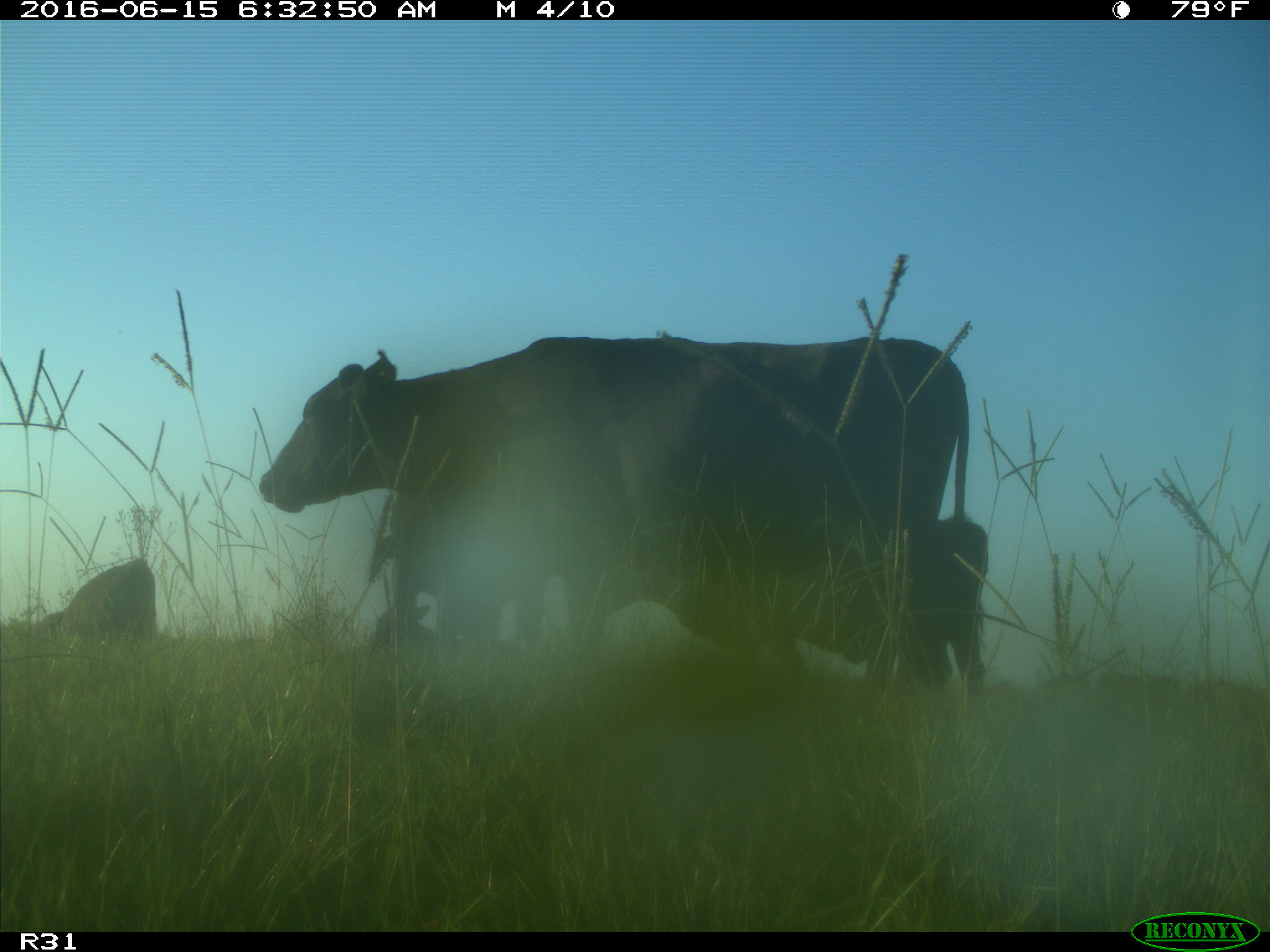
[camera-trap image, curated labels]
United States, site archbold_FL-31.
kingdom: Animalia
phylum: Chordata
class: Mammalia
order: Artiodactyla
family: Bovidae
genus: Bos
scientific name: Bos taurus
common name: domestic cow